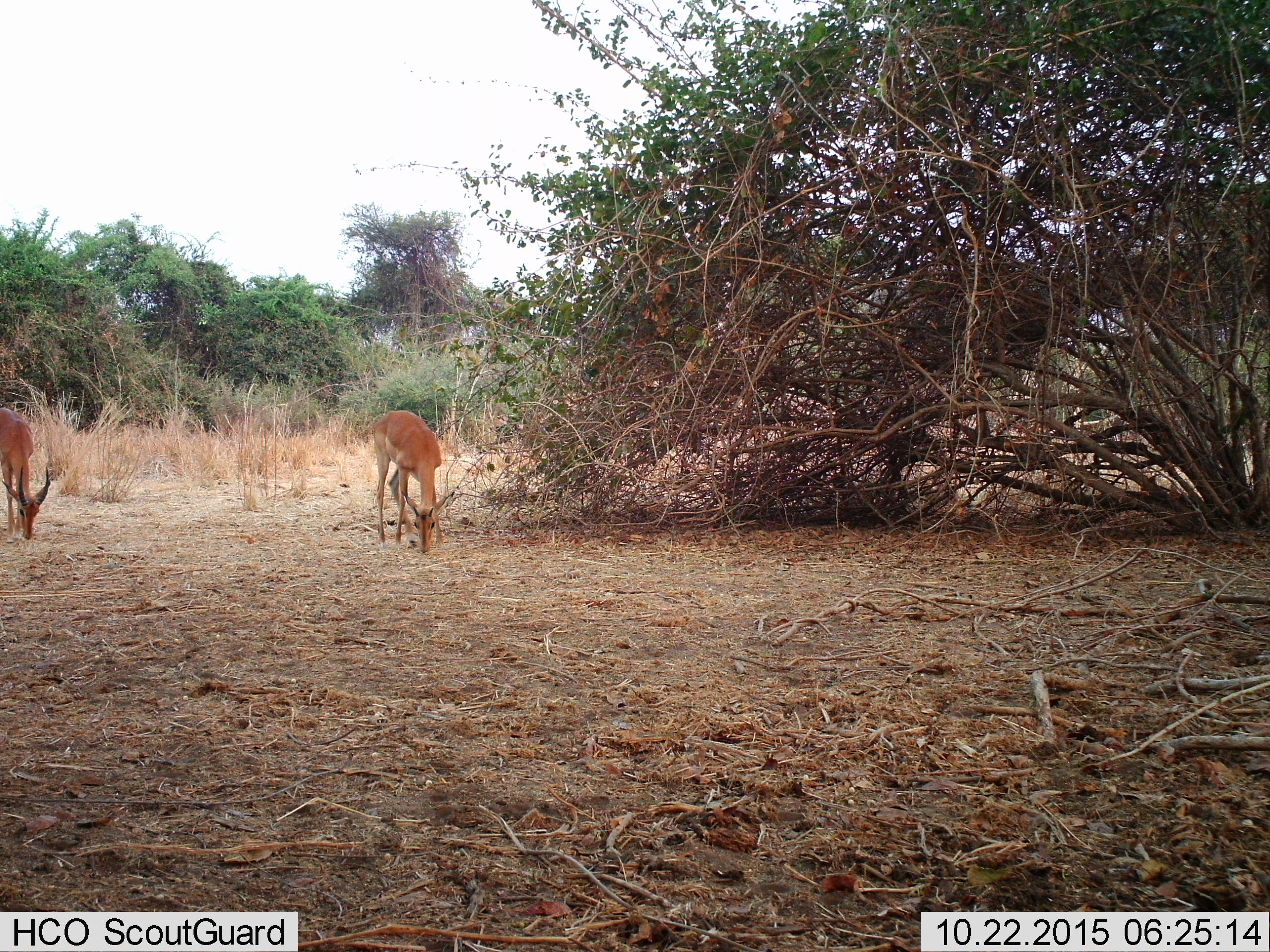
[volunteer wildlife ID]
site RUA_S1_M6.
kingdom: Animalia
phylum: Chordata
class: Mammalia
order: Artiodactyla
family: Bovidae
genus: Aepyceros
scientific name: Aepyceros melampus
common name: impala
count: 2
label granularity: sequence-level